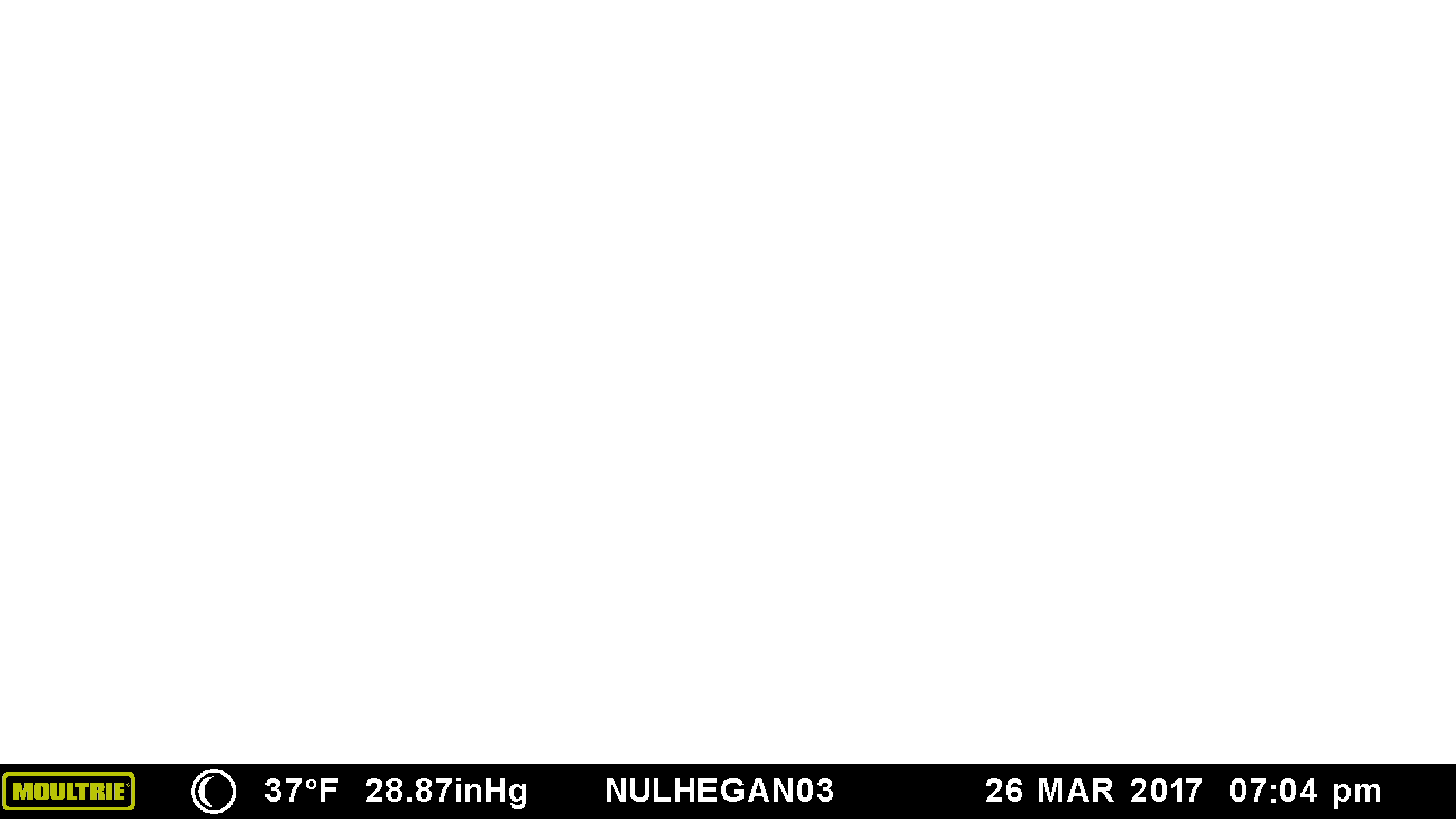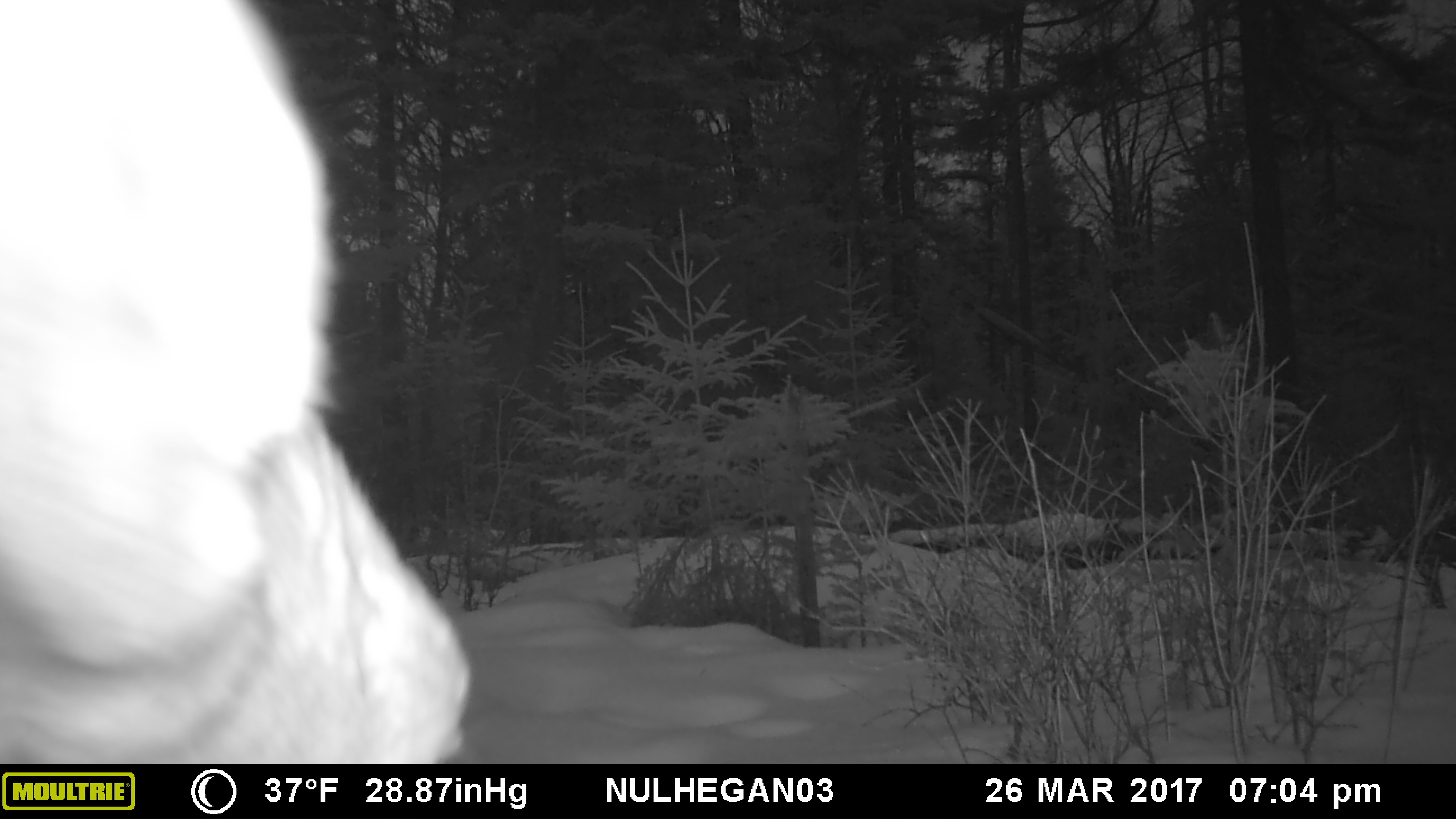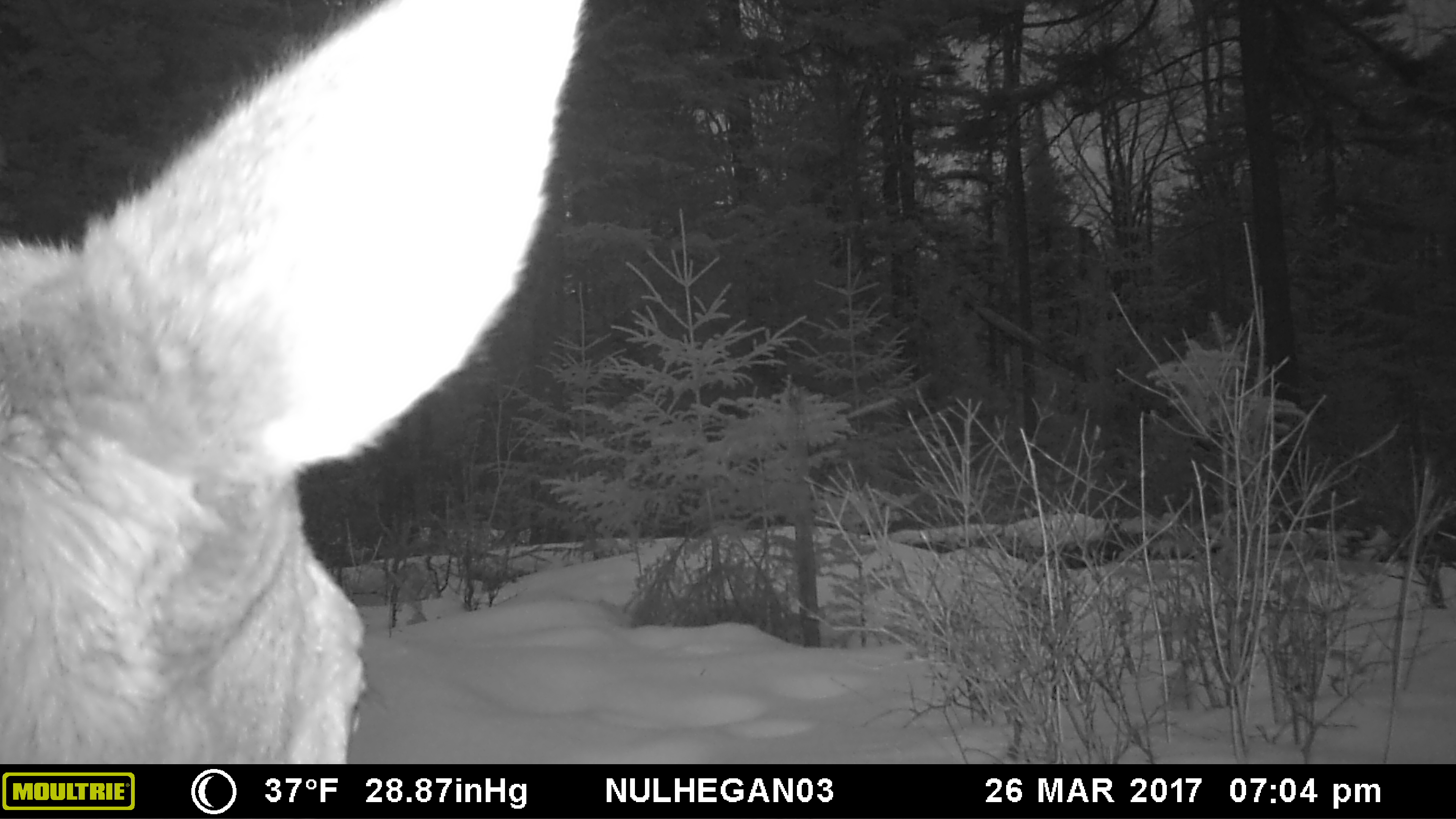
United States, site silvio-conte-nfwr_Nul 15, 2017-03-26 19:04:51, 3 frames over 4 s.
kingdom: Animalia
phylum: Chordata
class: Mammalia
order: Artiodactyla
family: Cervidae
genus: Alces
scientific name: Alces alces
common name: moose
Moose (Alces alces).